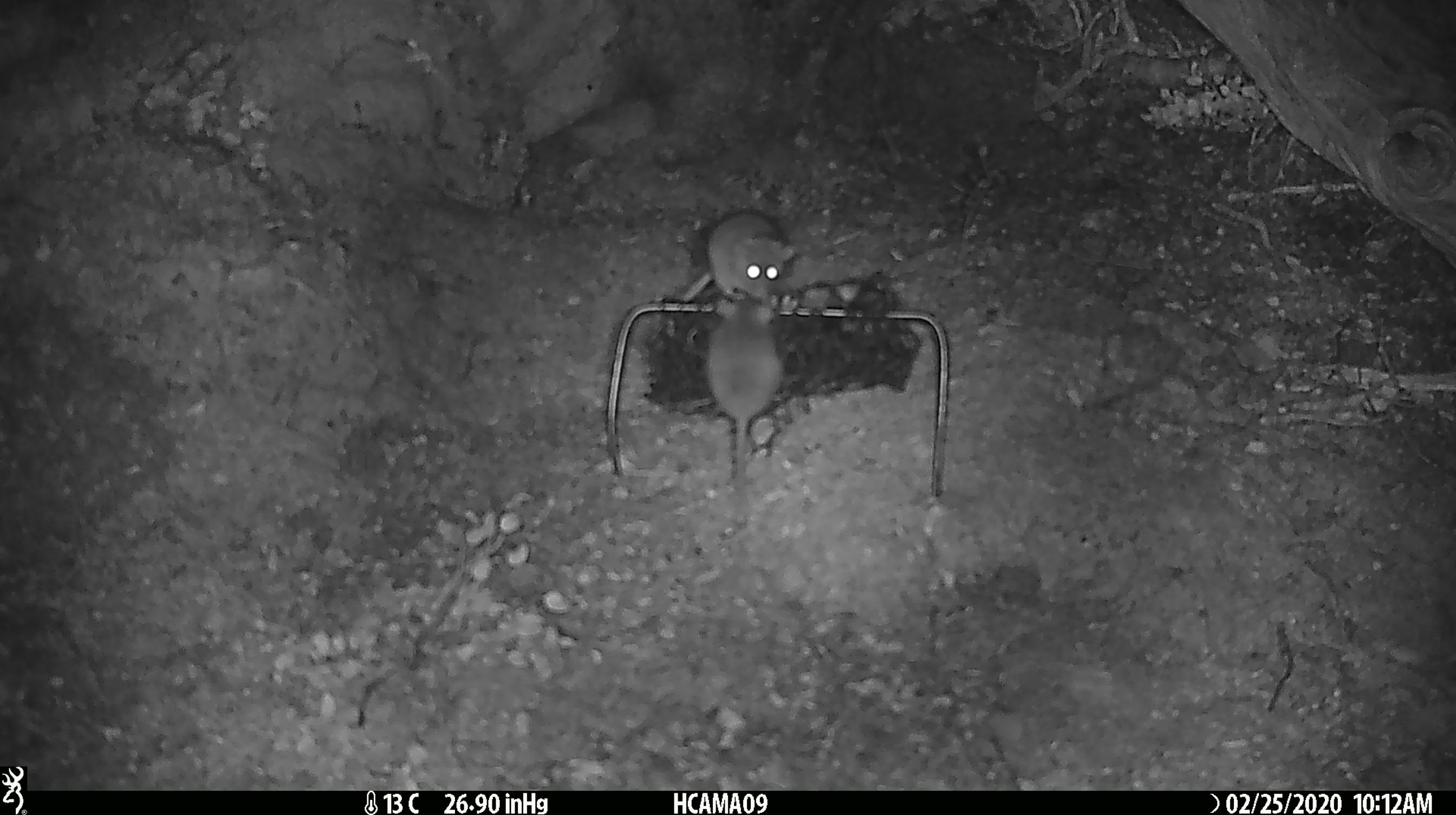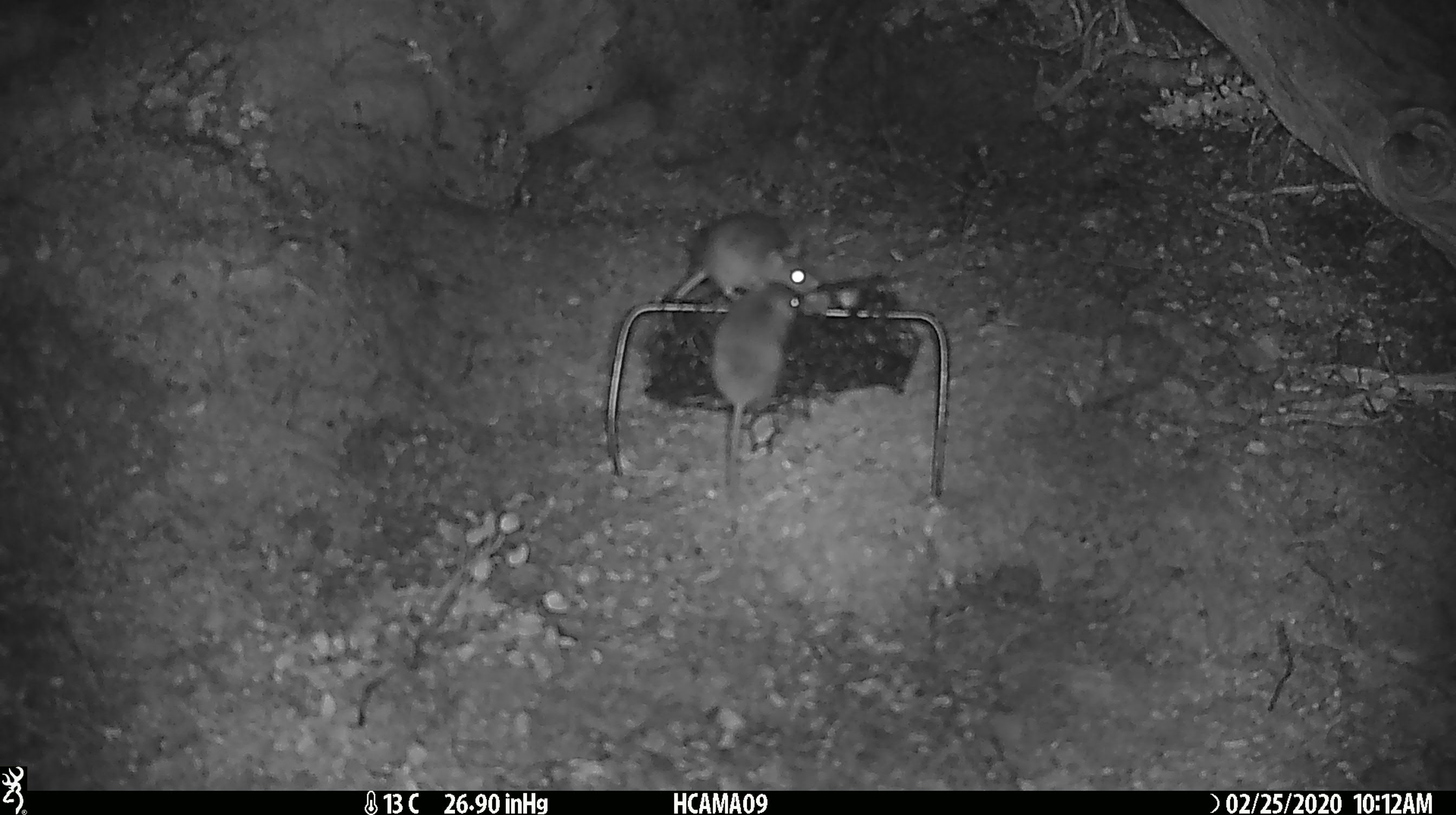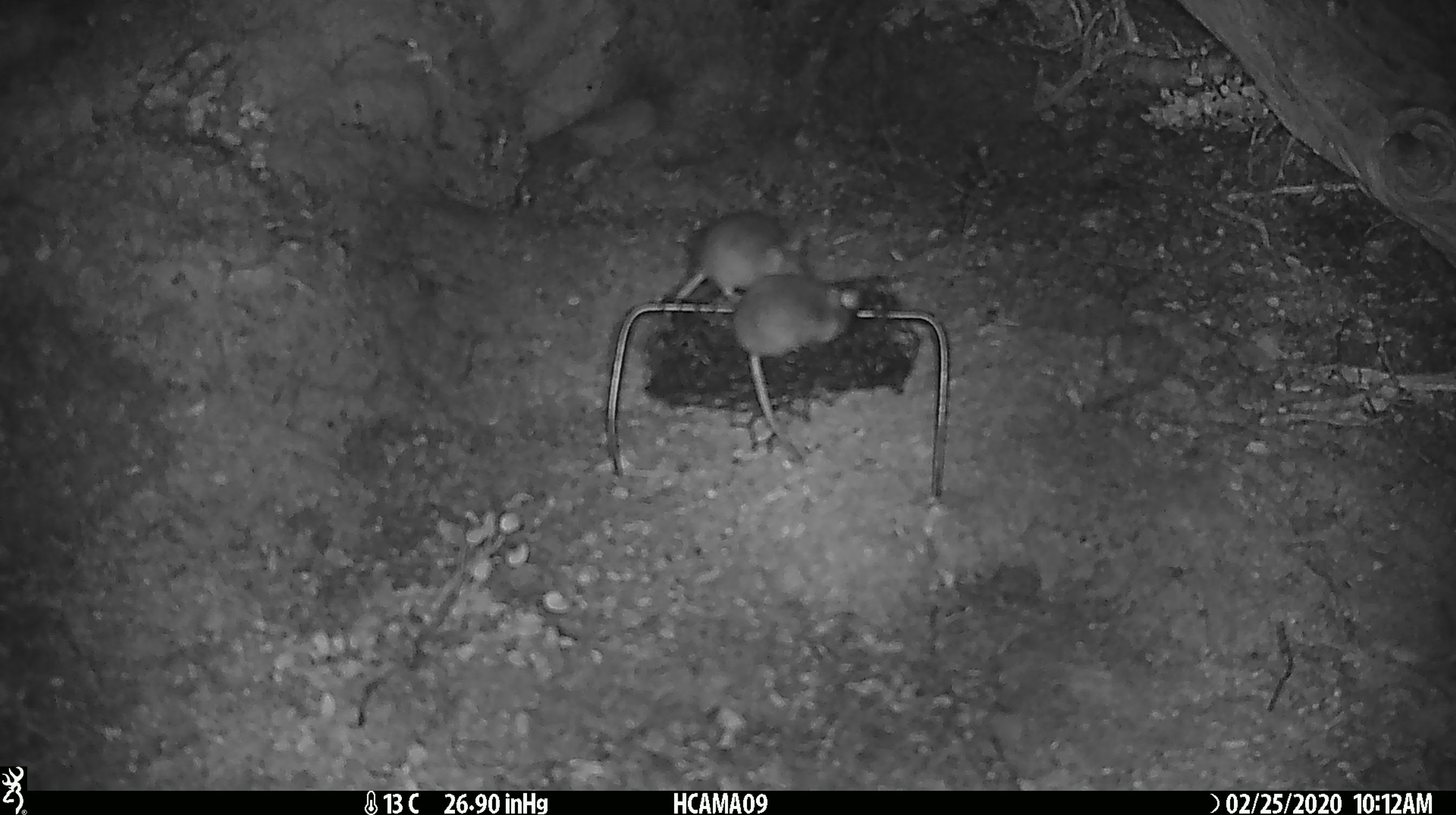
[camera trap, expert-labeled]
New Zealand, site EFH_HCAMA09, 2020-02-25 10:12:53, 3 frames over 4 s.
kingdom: Animalia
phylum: Chordata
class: Mammalia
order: Rodentia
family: Muridae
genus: Mus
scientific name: Mus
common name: mouse